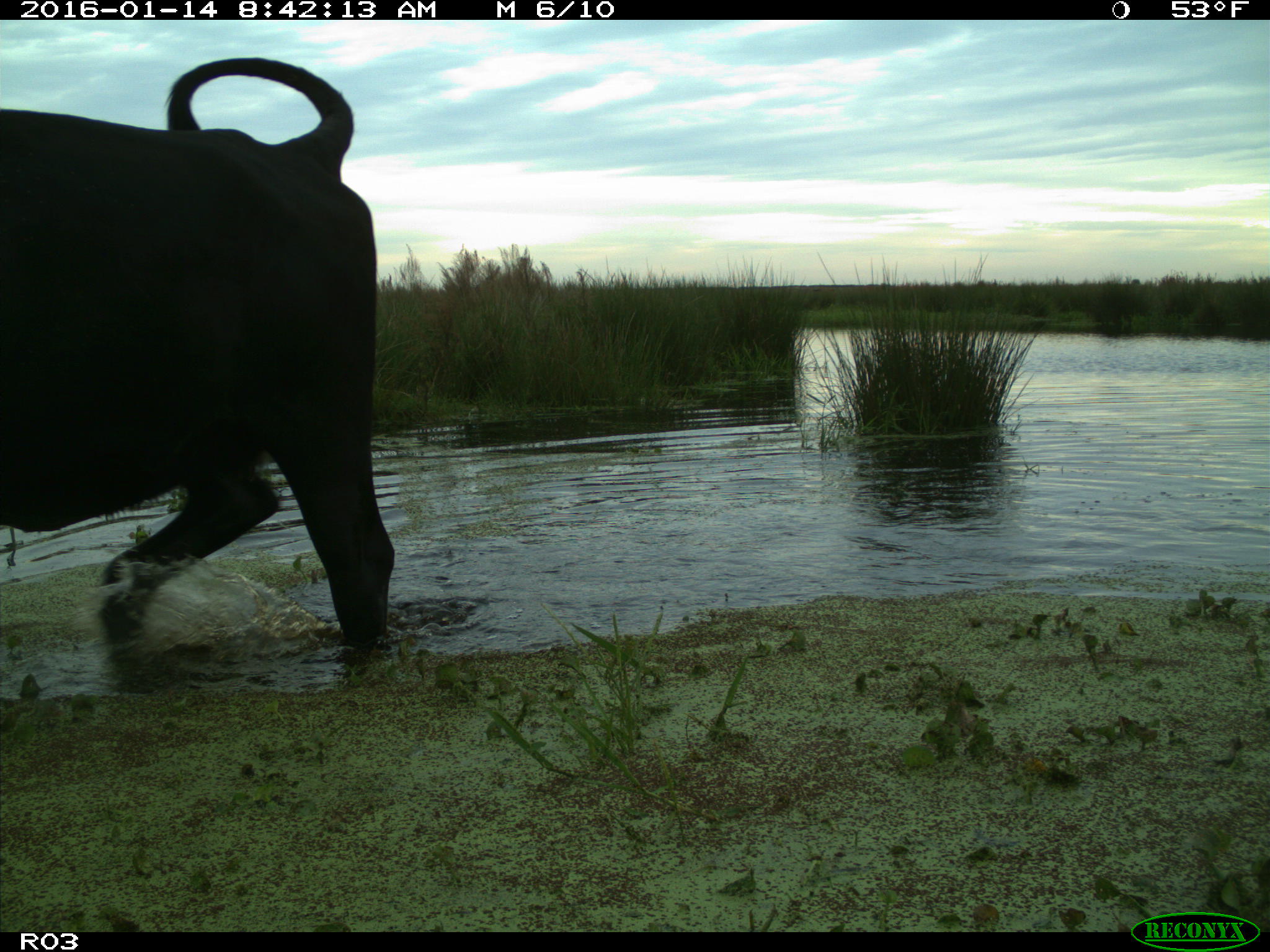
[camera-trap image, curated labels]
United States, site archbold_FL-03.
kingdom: Animalia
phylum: Chordata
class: Mammalia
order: Artiodactyla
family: Bovidae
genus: Bos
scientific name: Bos taurus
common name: domestic cow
Bos taurus (domestic cow).